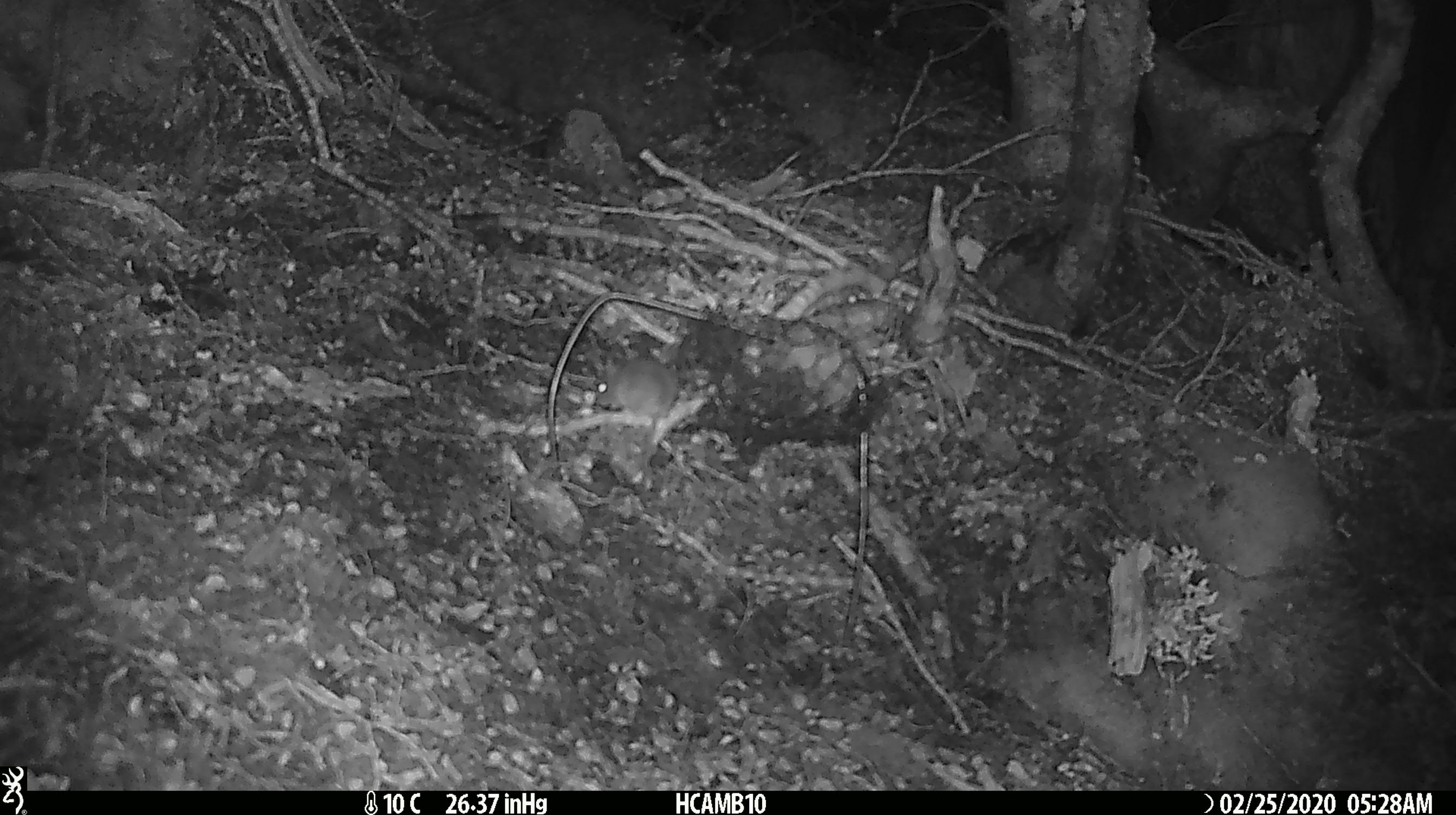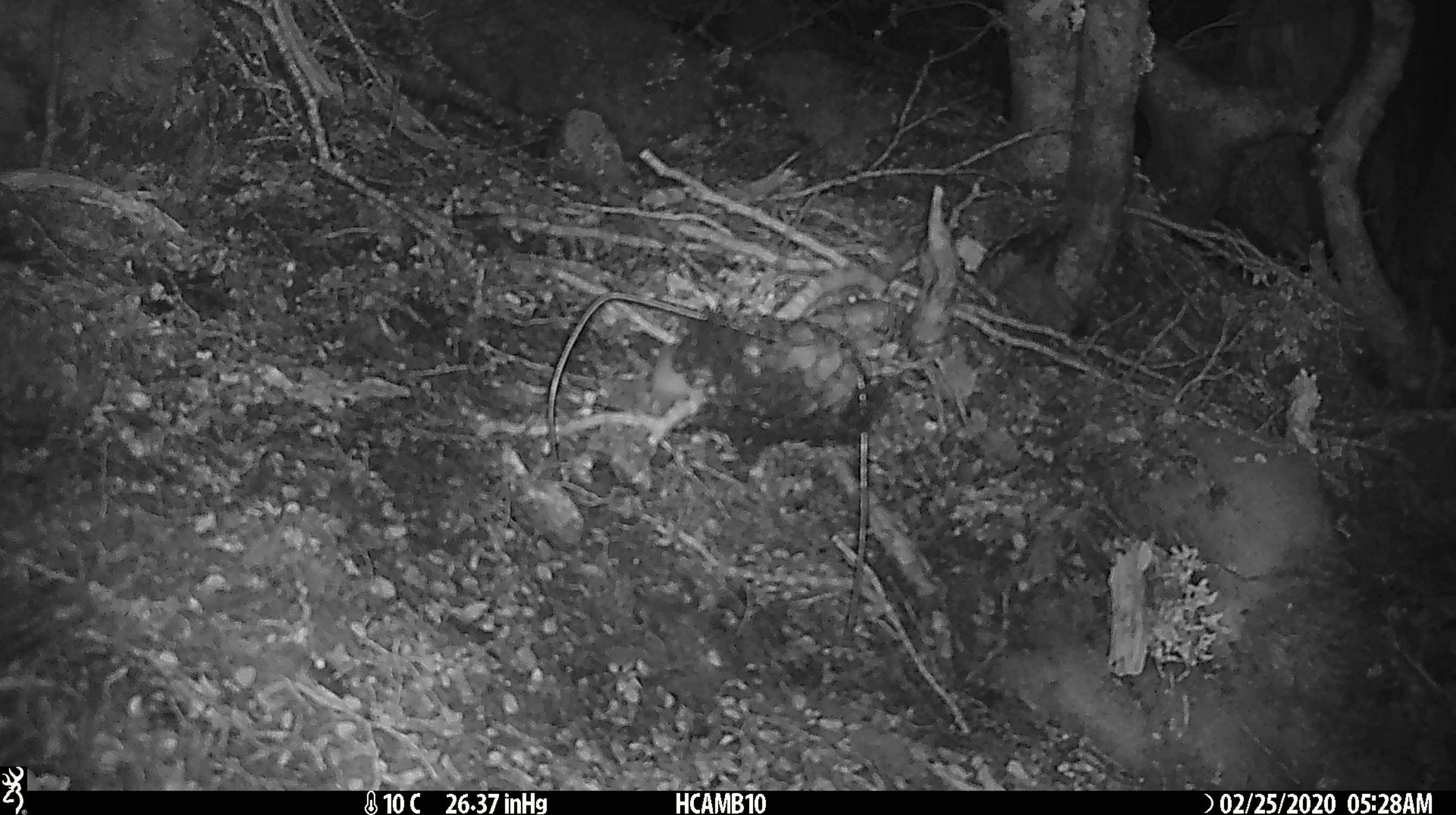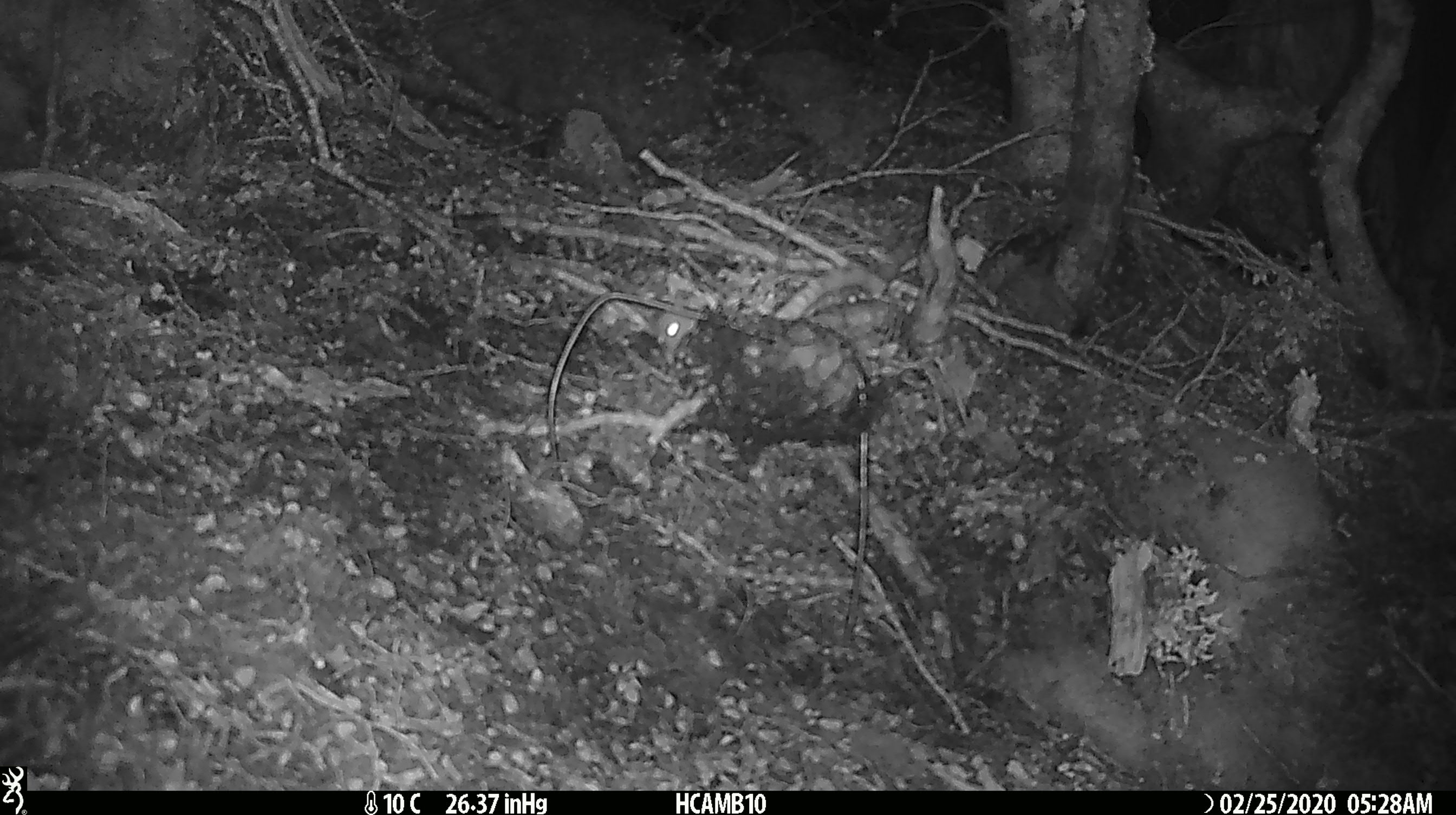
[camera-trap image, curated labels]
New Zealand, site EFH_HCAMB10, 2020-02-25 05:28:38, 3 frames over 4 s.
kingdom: Animalia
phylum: Chordata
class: Mammalia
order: Rodentia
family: Muridae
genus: Mus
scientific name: Mus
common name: mouse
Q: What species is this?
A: Mouse (Mus).